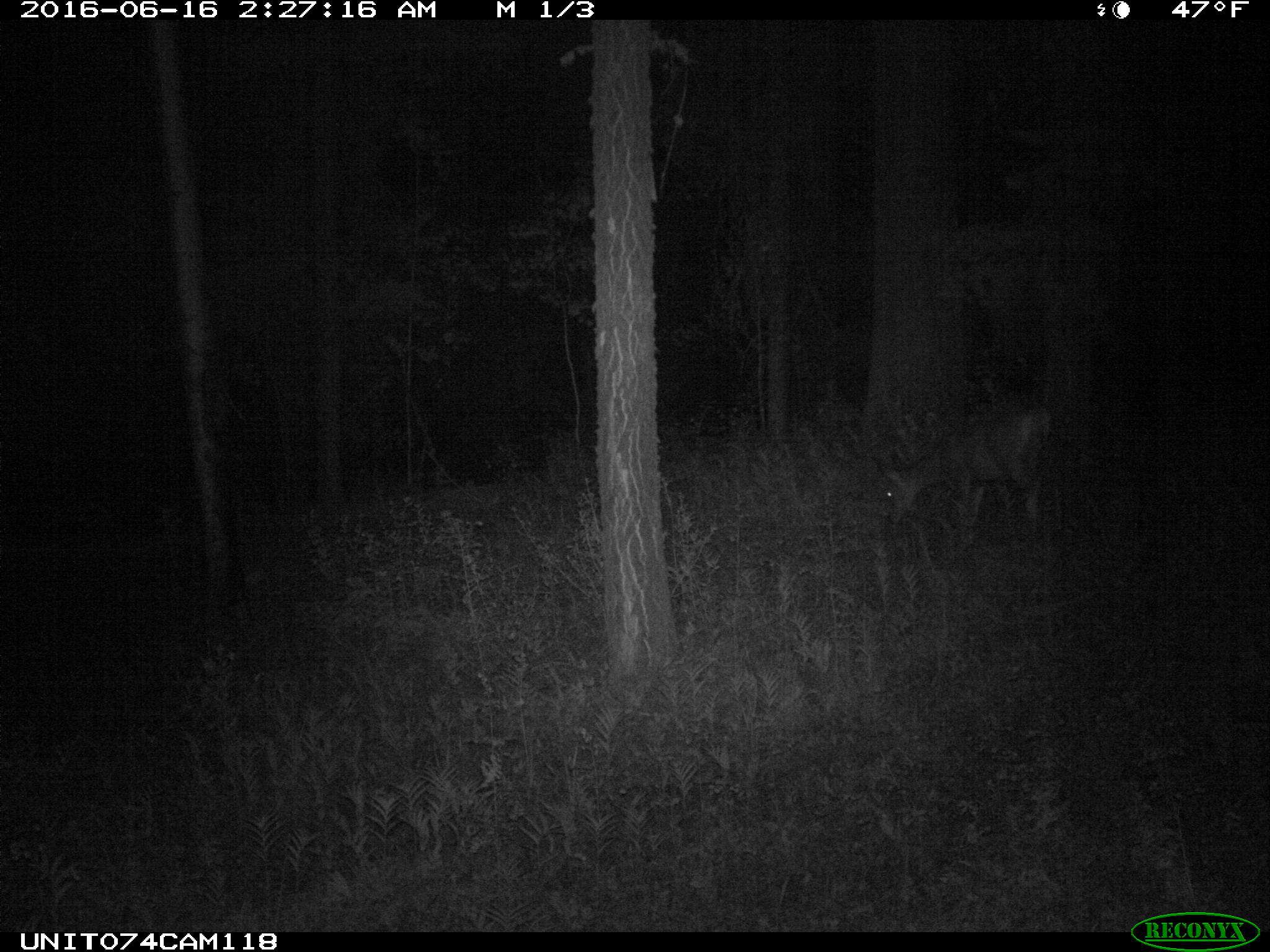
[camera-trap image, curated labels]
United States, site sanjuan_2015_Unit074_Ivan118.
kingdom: Animalia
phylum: Chordata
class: Mammalia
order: Artiodactyla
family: Cervidae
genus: Odocoileus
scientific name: Odocoileus hemionus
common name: mule deer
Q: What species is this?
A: Odocoileus hemionus (mule deer).